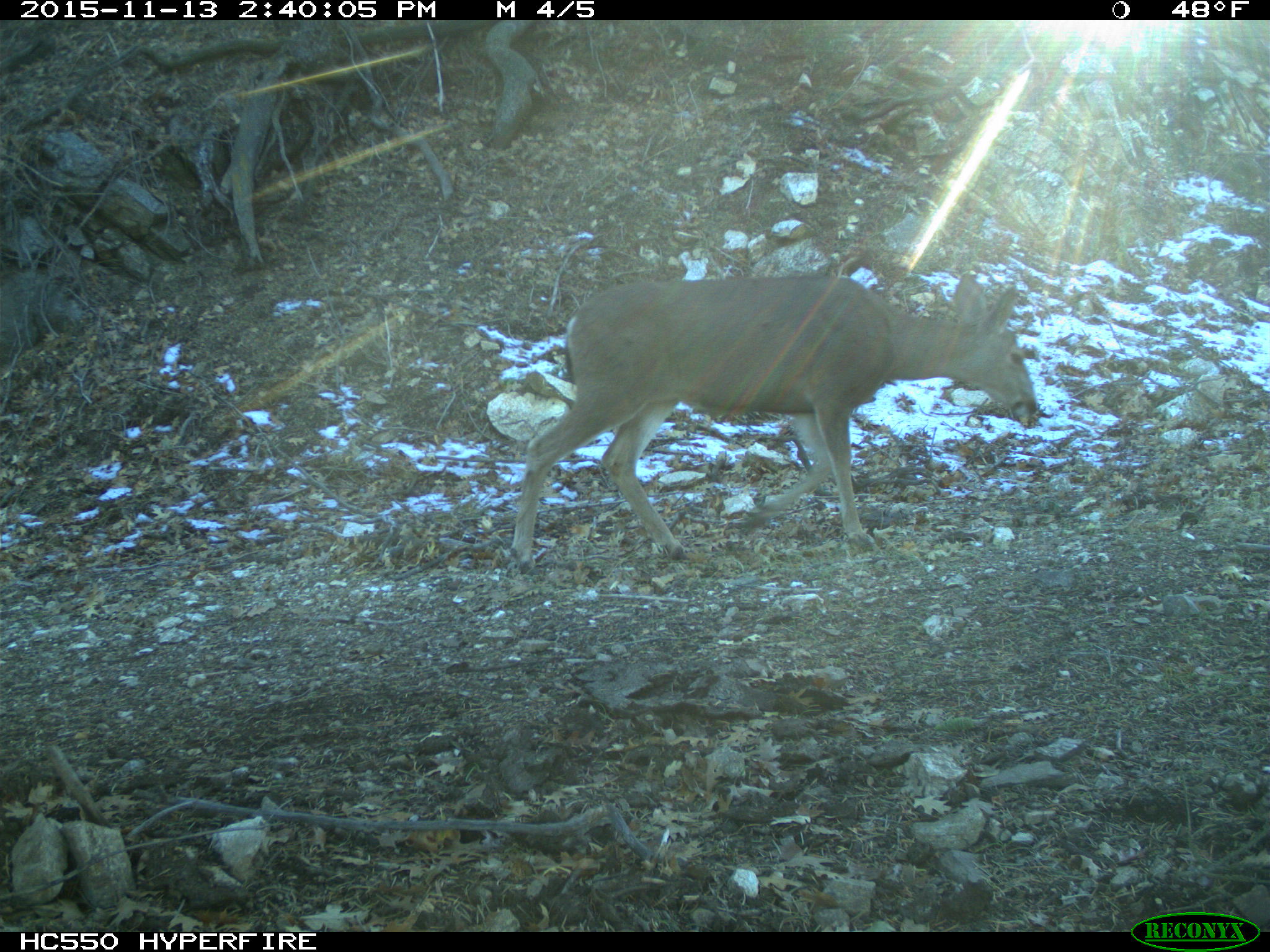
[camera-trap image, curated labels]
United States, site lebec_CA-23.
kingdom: Animalia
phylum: Chordata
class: Mammalia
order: Artiodactyla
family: Cervidae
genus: Odocoileus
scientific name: Odocoileus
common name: deer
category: unidentified deer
Unidentified deer (deer) (Odocoileus).